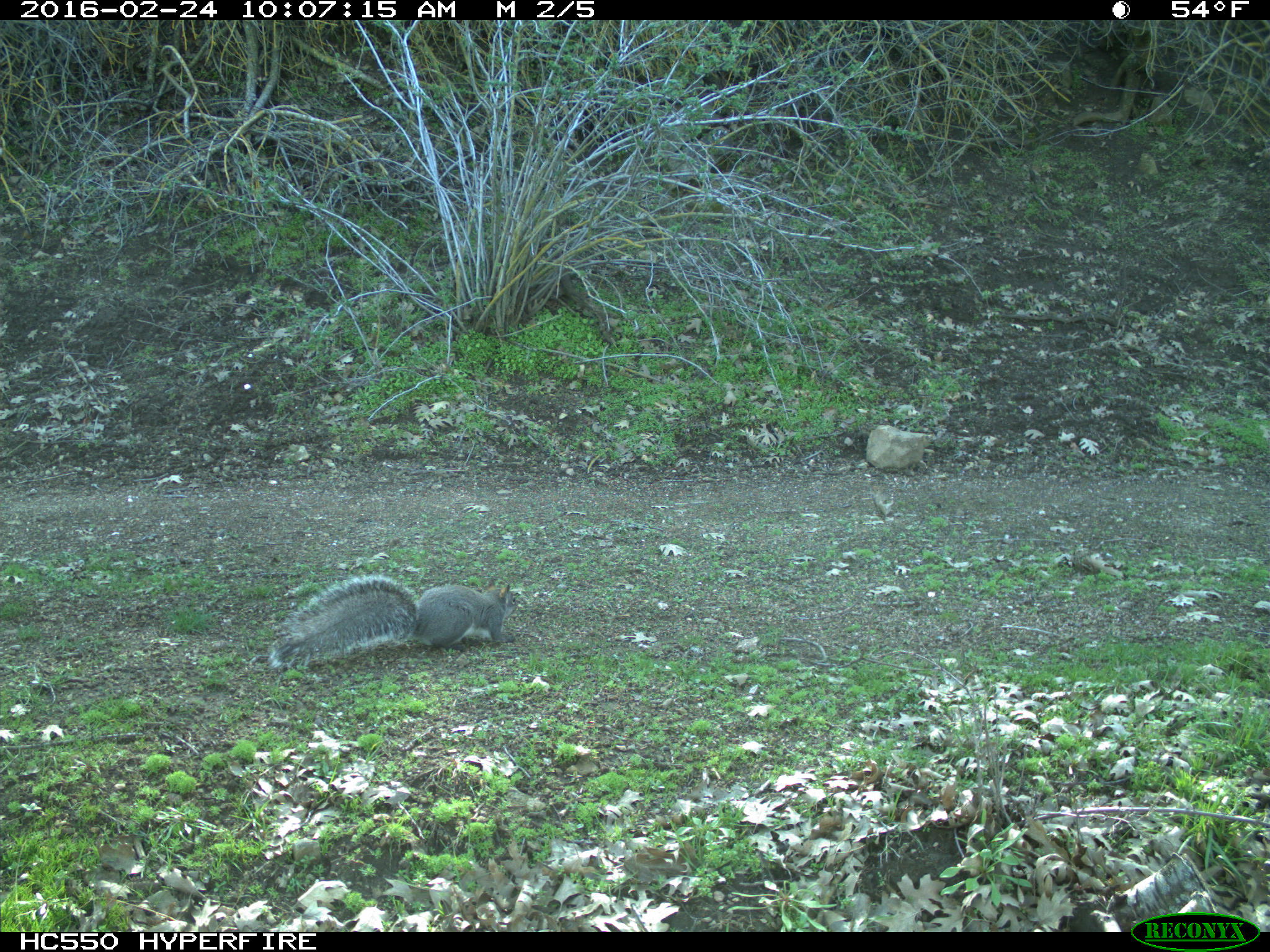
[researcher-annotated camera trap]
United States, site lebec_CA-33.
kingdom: Animalia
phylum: Chordata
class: Mammalia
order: Rodentia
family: Sciuridae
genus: Sciurus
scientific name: Sciurus carolinensis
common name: eastern gray squirrel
Sciurus carolinensis (eastern gray squirrel).